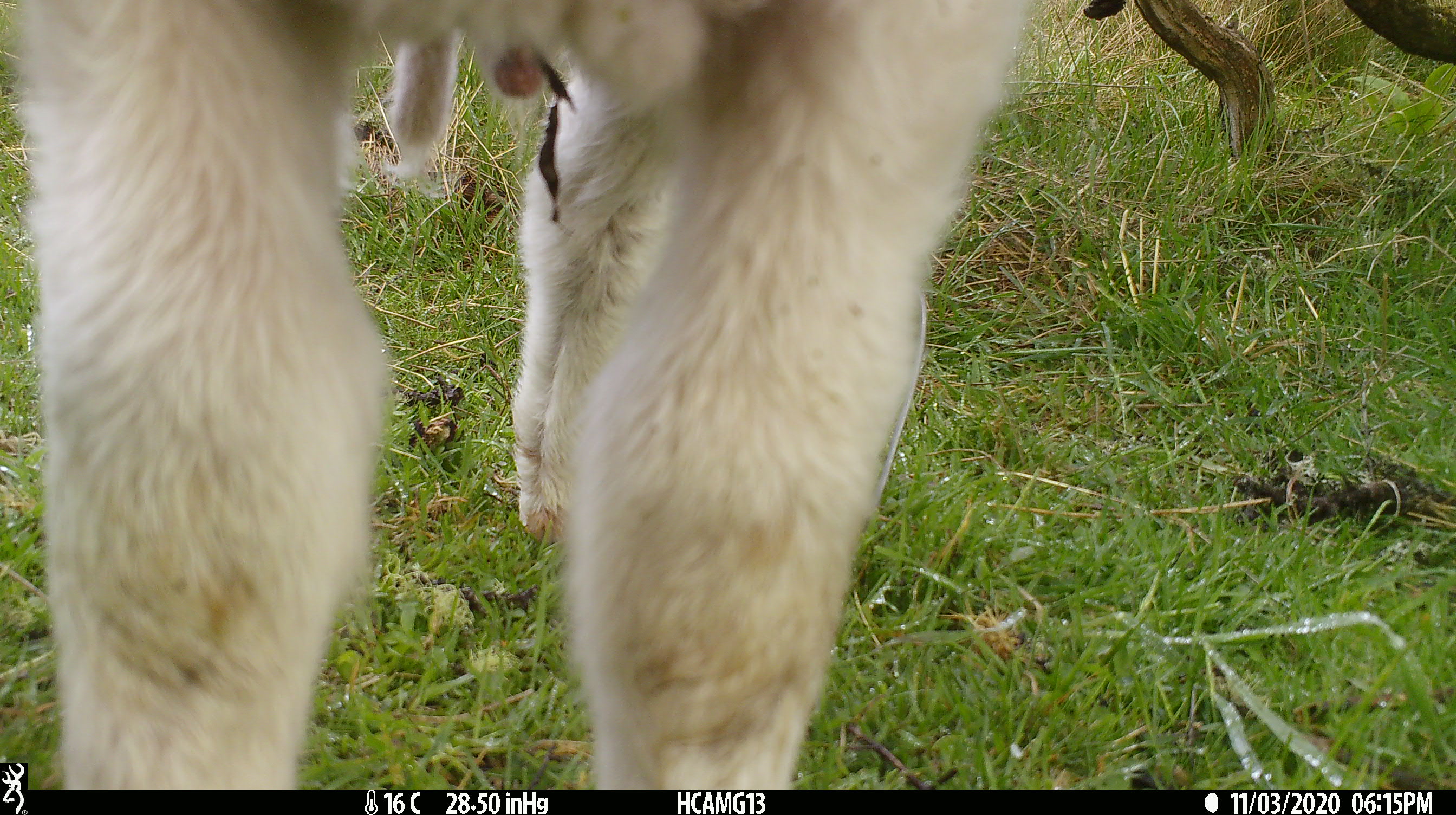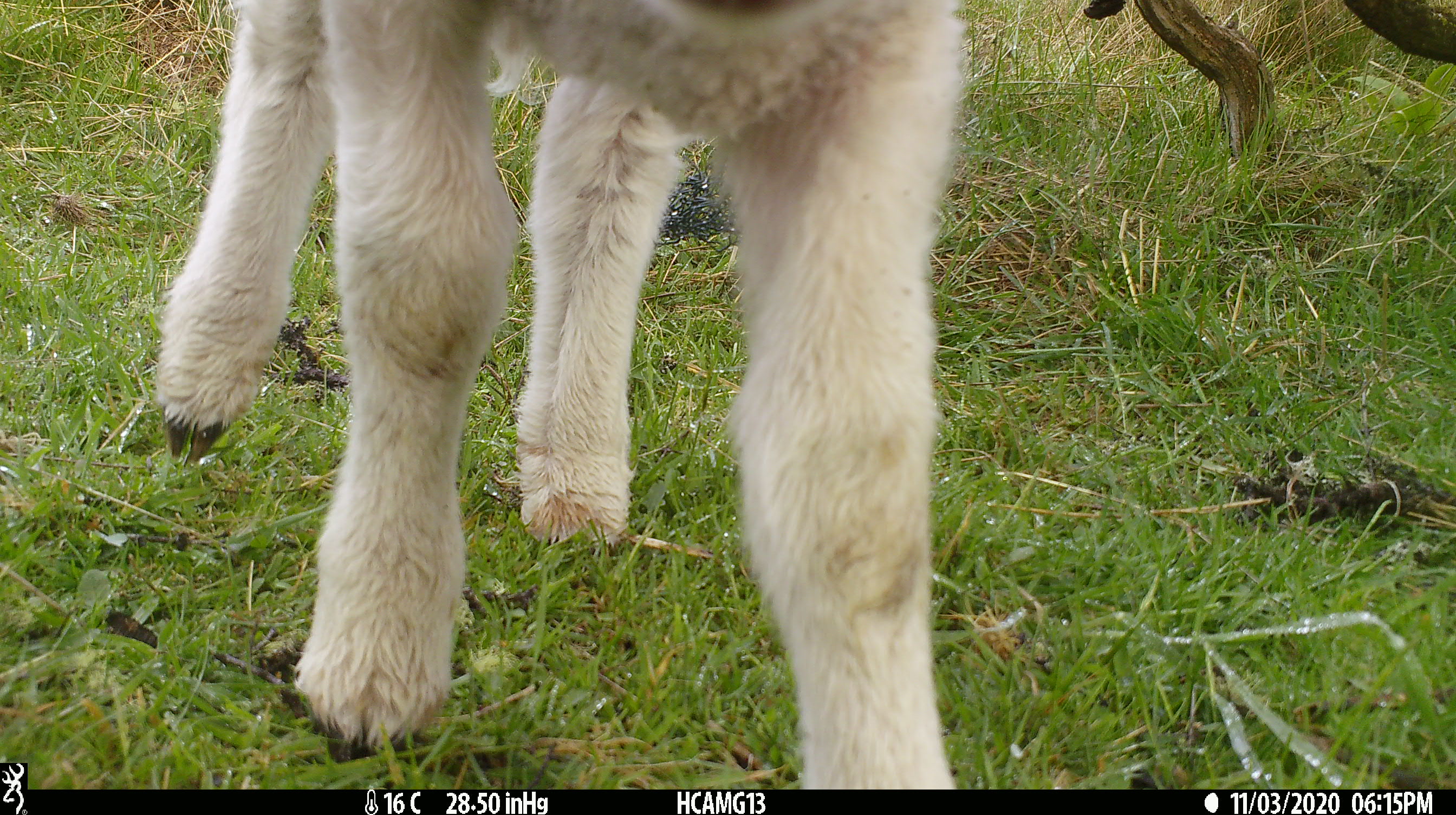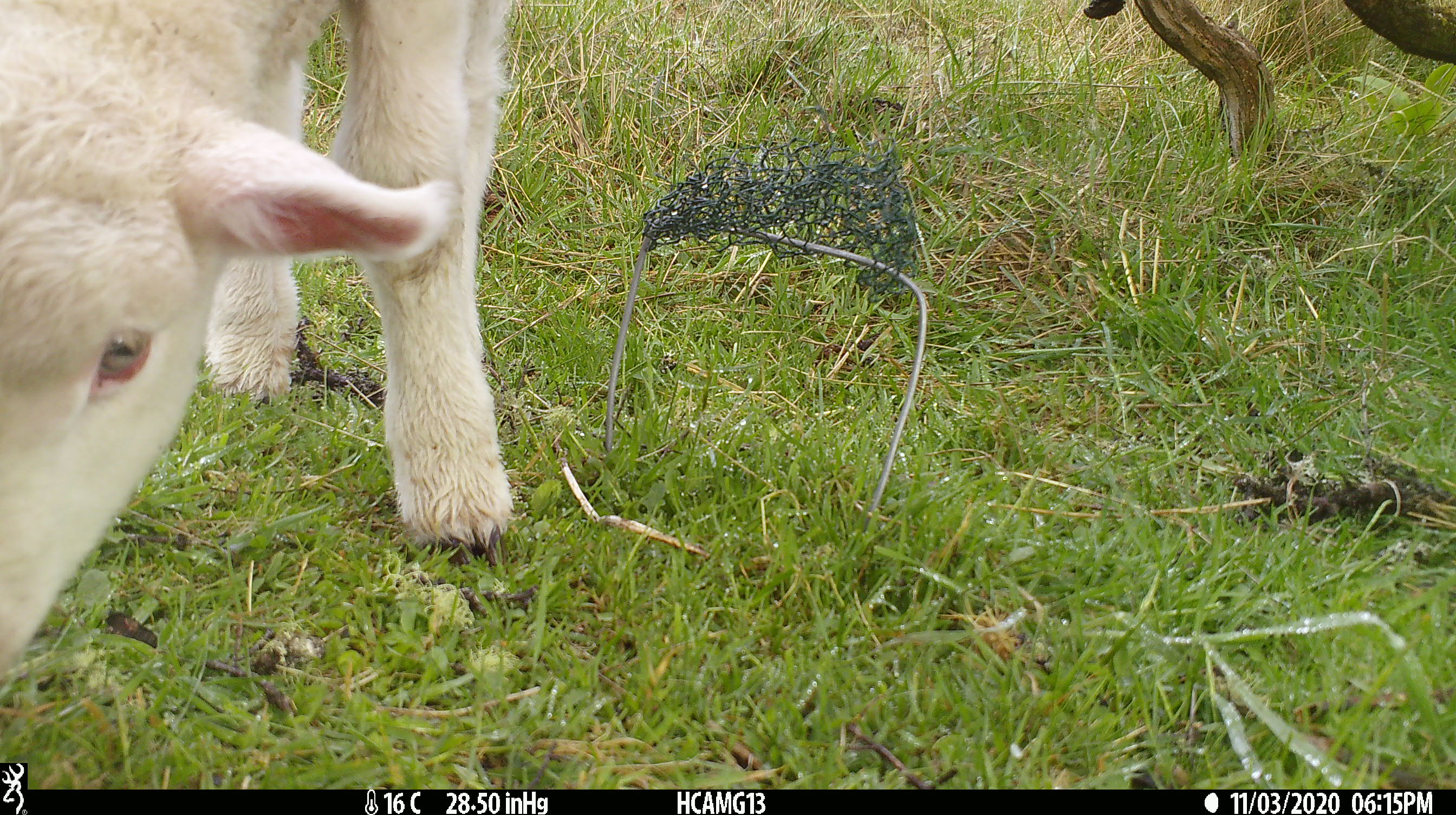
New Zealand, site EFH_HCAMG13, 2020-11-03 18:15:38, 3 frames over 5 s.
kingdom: Animalia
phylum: Chordata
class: Mammalia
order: Artiodactyla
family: Bovidae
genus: Ovis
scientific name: Ovis aries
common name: domestic sheep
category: sheep